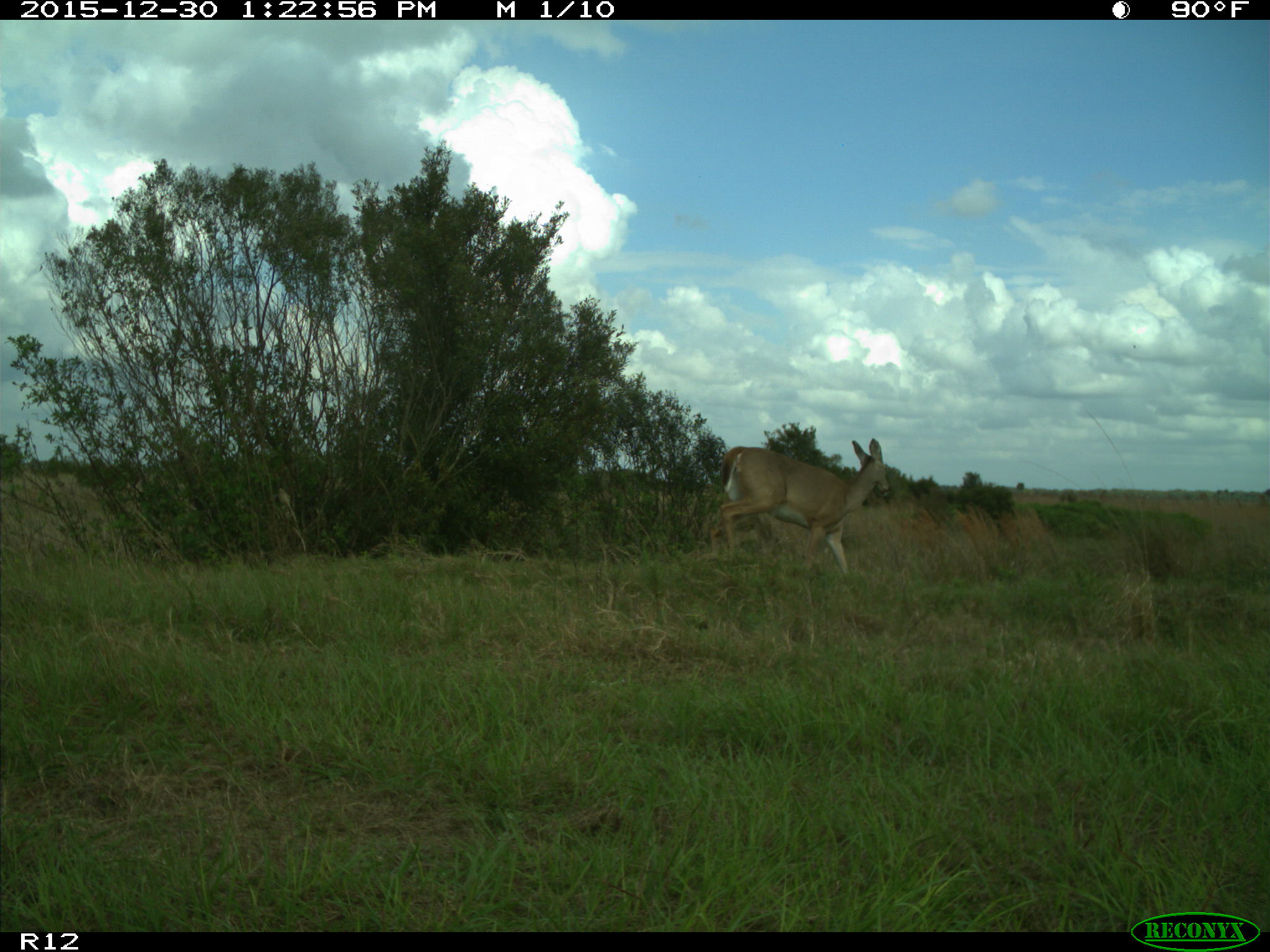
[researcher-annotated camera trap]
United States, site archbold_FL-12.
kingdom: Animalia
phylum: Chordata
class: Mammalia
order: Artiodactyla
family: Cervidae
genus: Odocoileus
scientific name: Odocoileus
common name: deer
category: unidentified deer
Unidentified deer (deer) (Odocoileus).